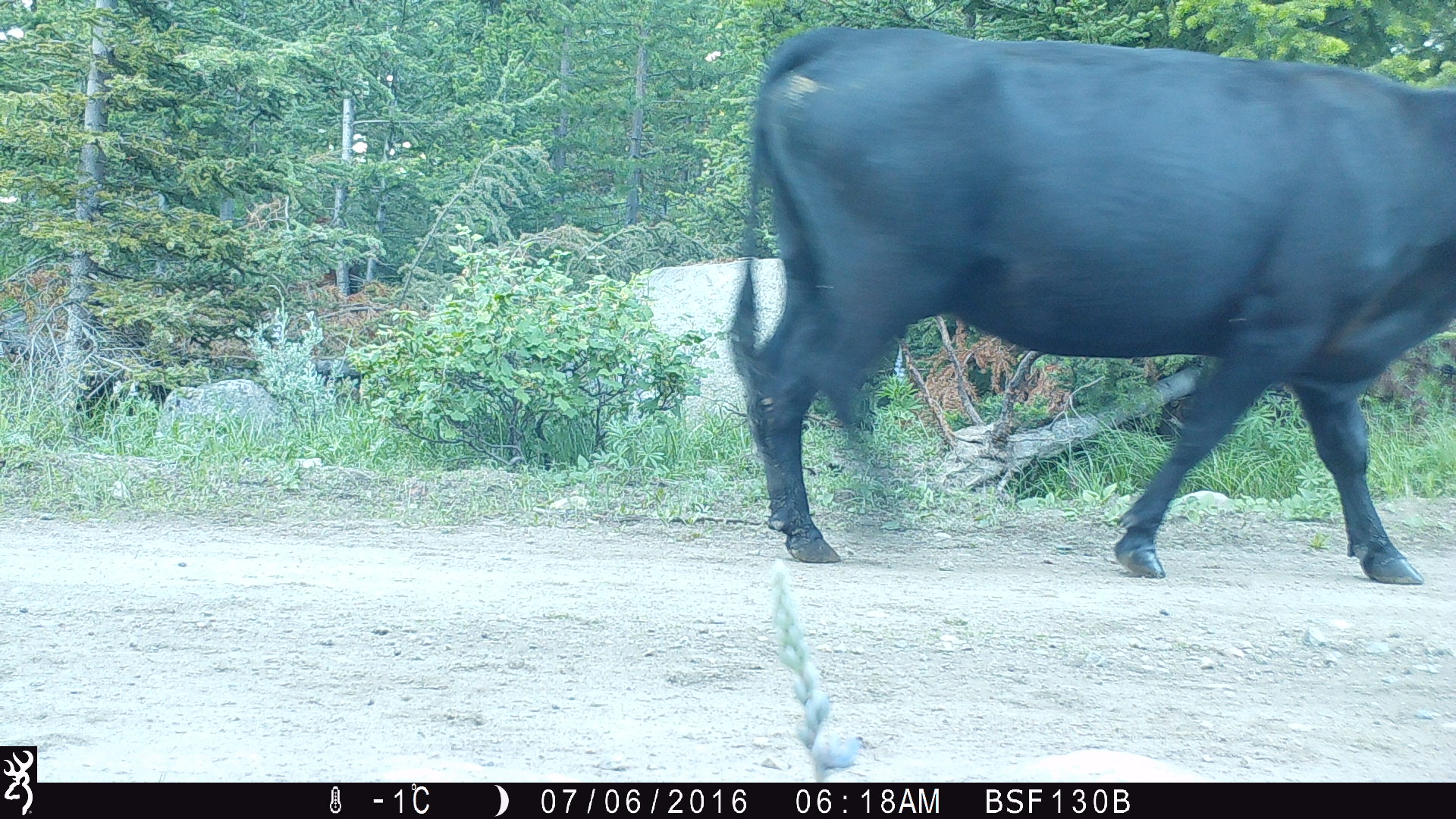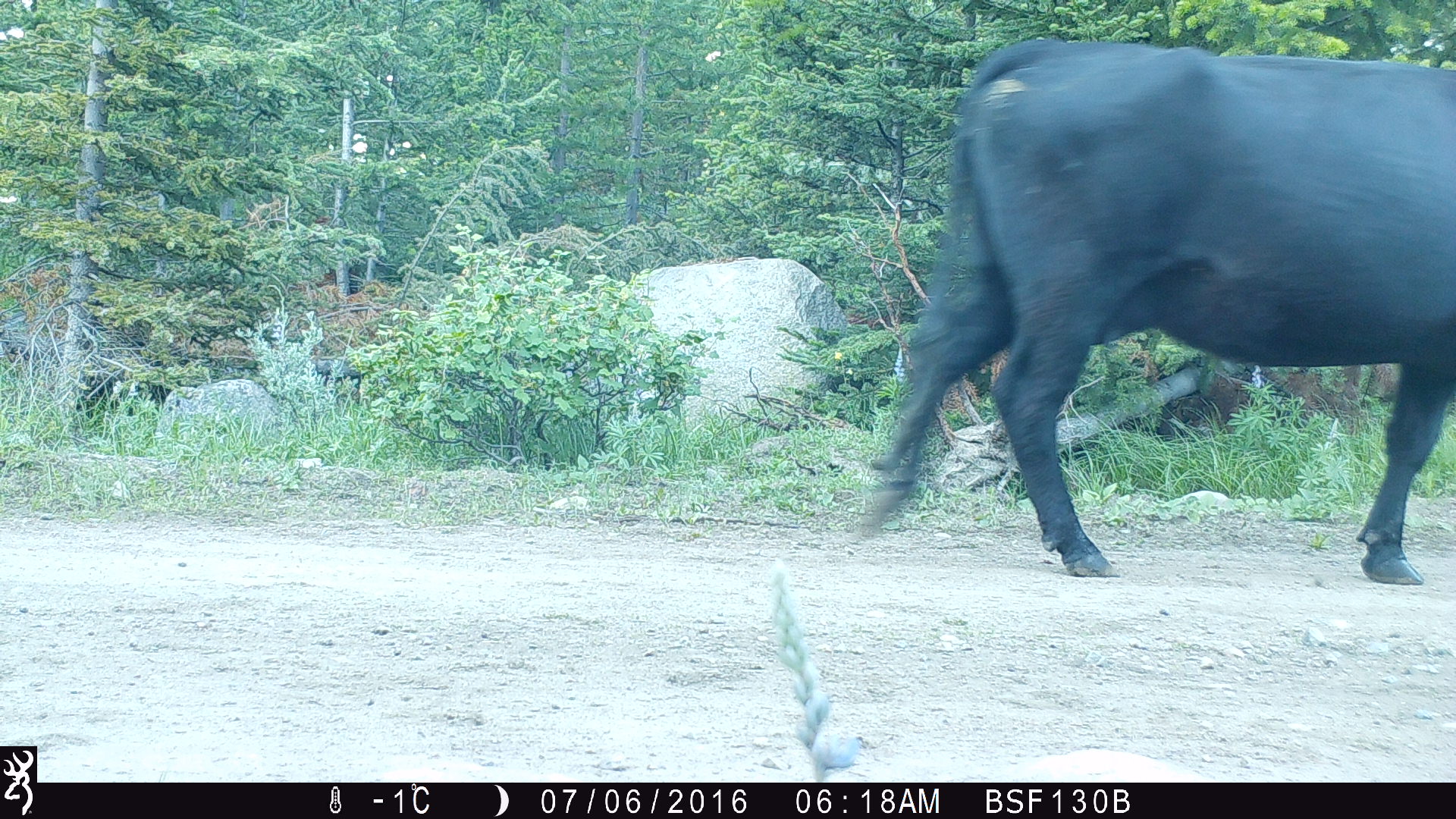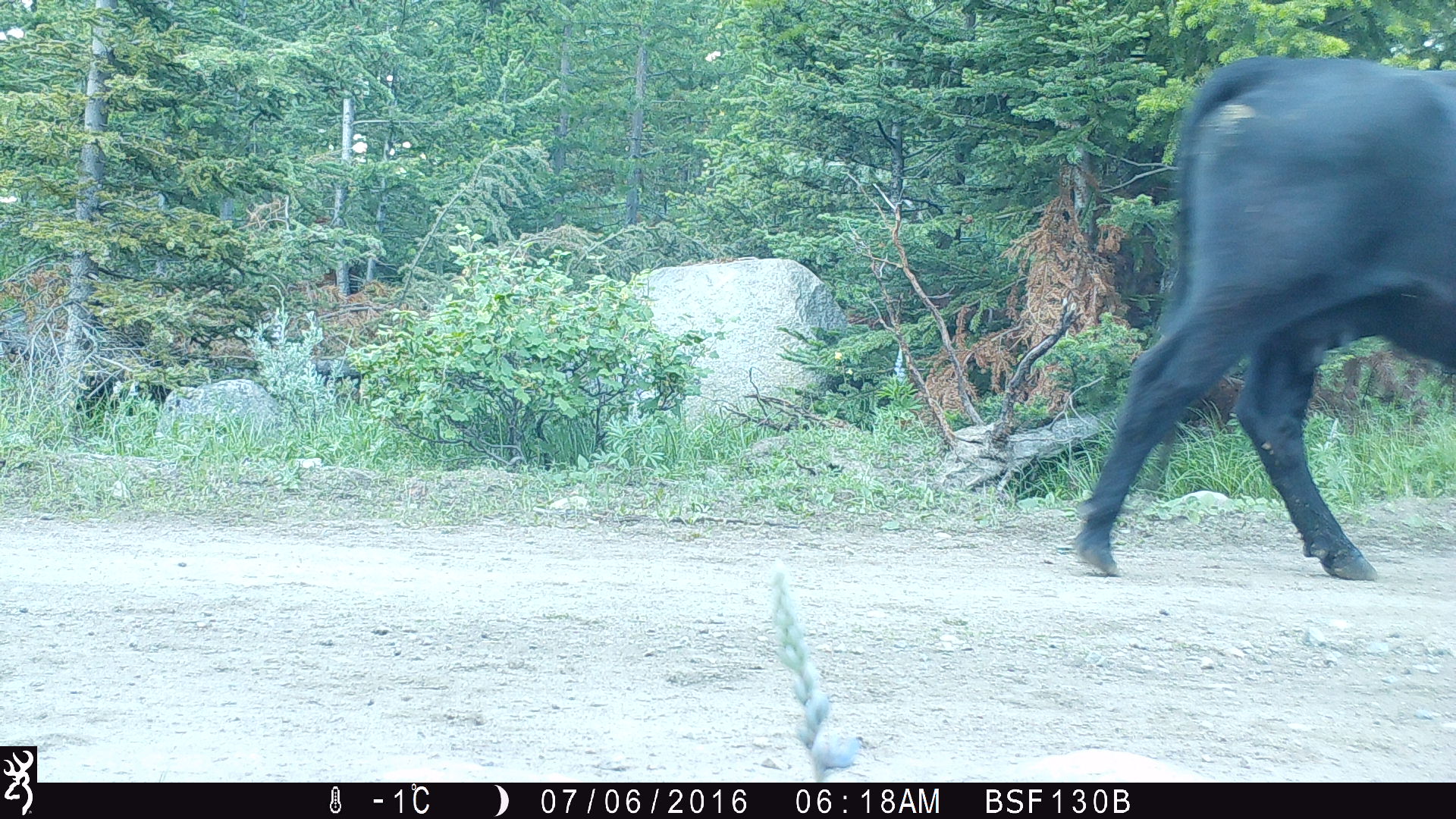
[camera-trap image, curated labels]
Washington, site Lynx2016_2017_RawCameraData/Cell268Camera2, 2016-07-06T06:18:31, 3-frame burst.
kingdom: Animalia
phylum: Chordata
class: Mammalia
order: Artiodactyla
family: Bovidae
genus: Bos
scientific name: Bos taurus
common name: domestic cattle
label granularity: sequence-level